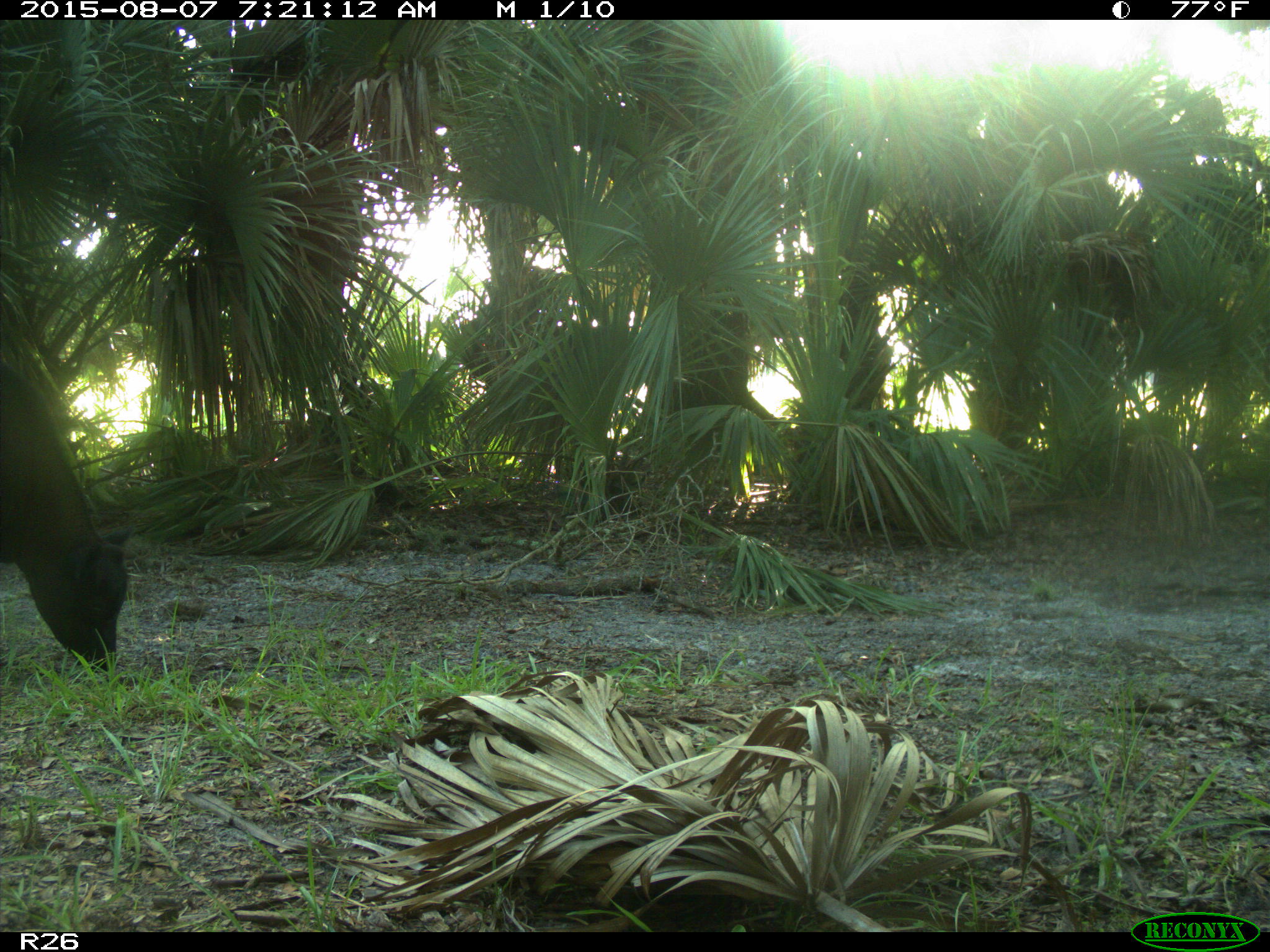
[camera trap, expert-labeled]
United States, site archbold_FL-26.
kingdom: Animalia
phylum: Chordata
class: Mammalia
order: Artiodactyla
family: Bovidae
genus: Bos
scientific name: Bos taurus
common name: domestic cow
Bos taurus (domestic cow).